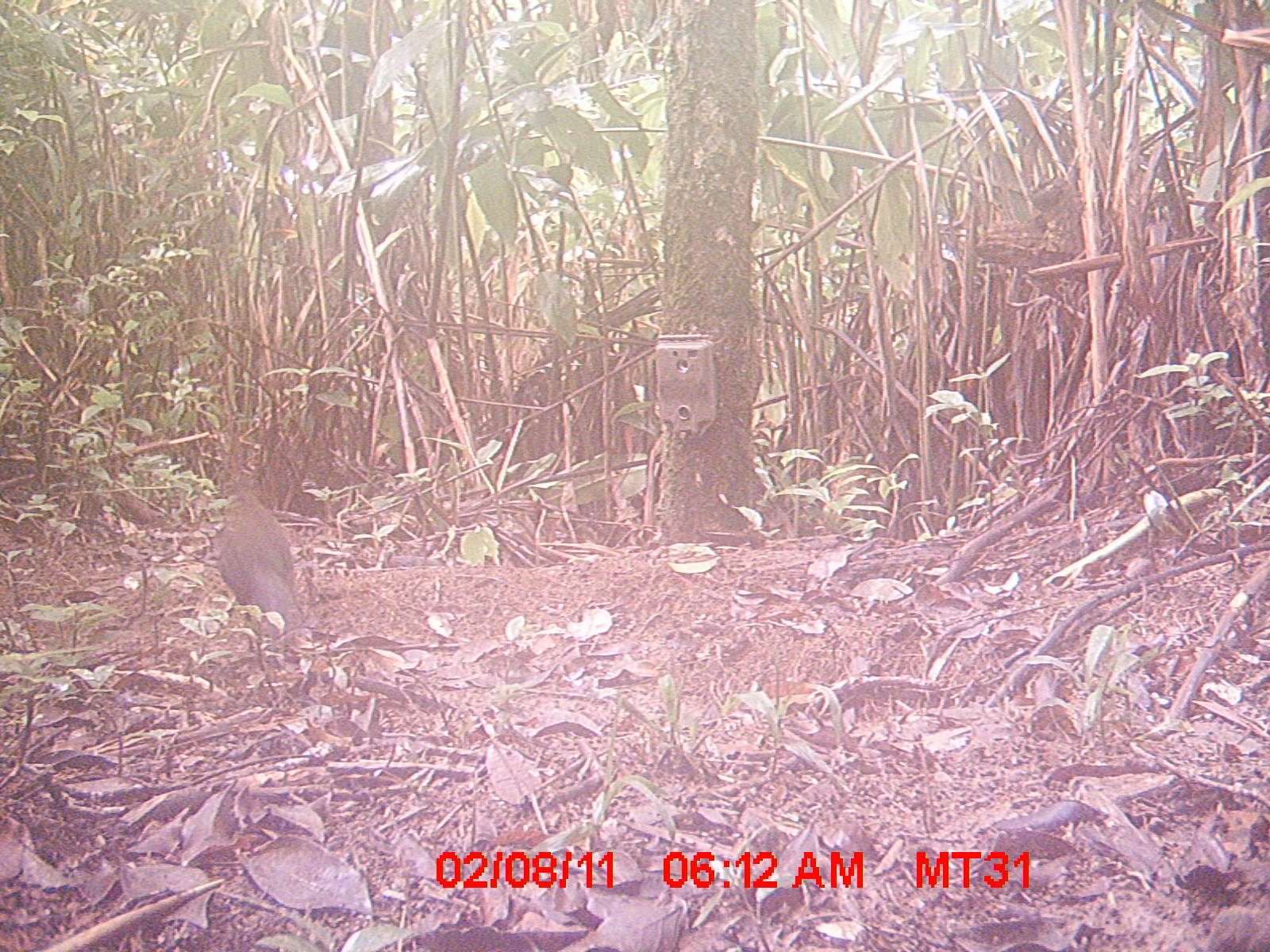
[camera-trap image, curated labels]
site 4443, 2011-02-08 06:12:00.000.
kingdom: Animalia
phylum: Chordata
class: Aves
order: Cuculiformes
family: Cuculidae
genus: Coua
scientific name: Coua serriana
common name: red-breasted coua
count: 1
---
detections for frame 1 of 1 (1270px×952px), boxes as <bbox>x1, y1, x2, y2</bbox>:
coua serriana: <bbox>210, 489, 316, 675</bbox>